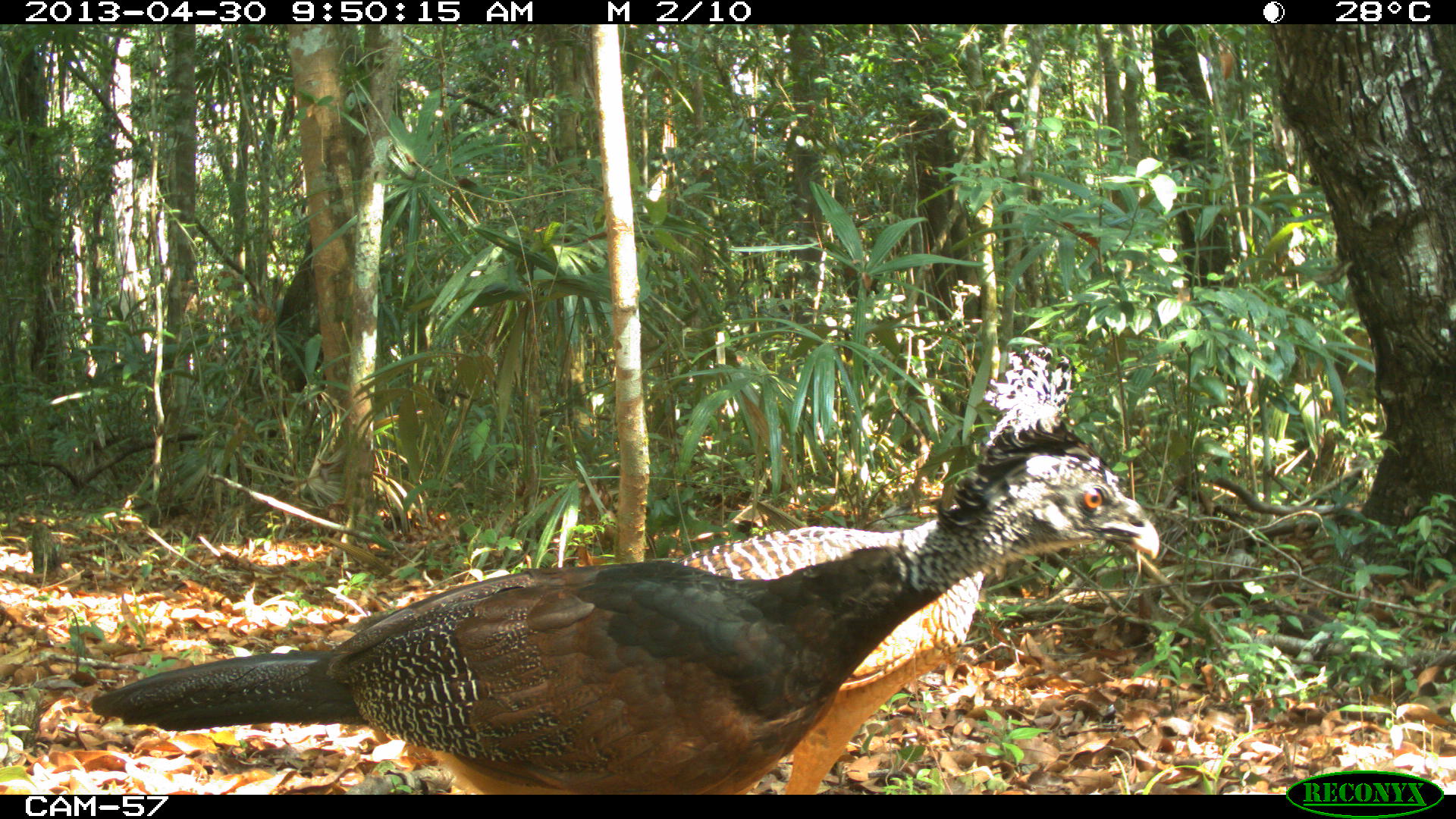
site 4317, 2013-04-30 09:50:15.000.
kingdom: Animalia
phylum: Chordata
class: Aves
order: Galliformes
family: Cracidae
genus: Crax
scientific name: Crax rubra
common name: great curassow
Crax rubra (great curassow), count 2, sex female.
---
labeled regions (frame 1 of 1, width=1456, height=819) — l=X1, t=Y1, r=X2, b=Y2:
crax rubra: l=87, t=413, r=1158, b=792; l=666, t=342, r=1077, b=791